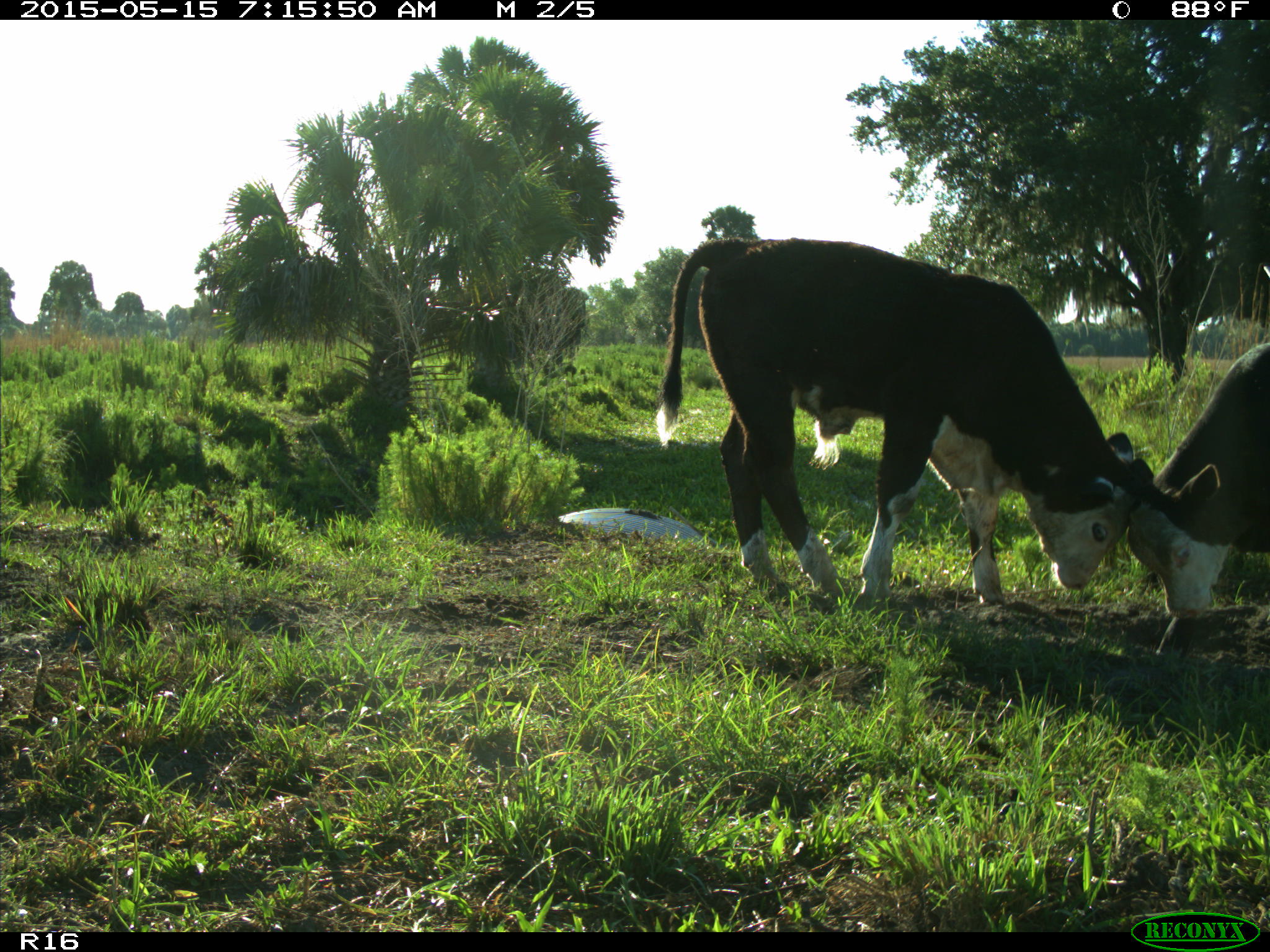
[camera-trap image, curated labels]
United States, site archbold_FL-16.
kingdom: Animalia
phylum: Chordata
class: Mammalia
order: Artiodactyla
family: Bovidae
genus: Bos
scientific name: Bos taurus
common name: domestic cow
Bos taurus (domestic cow).